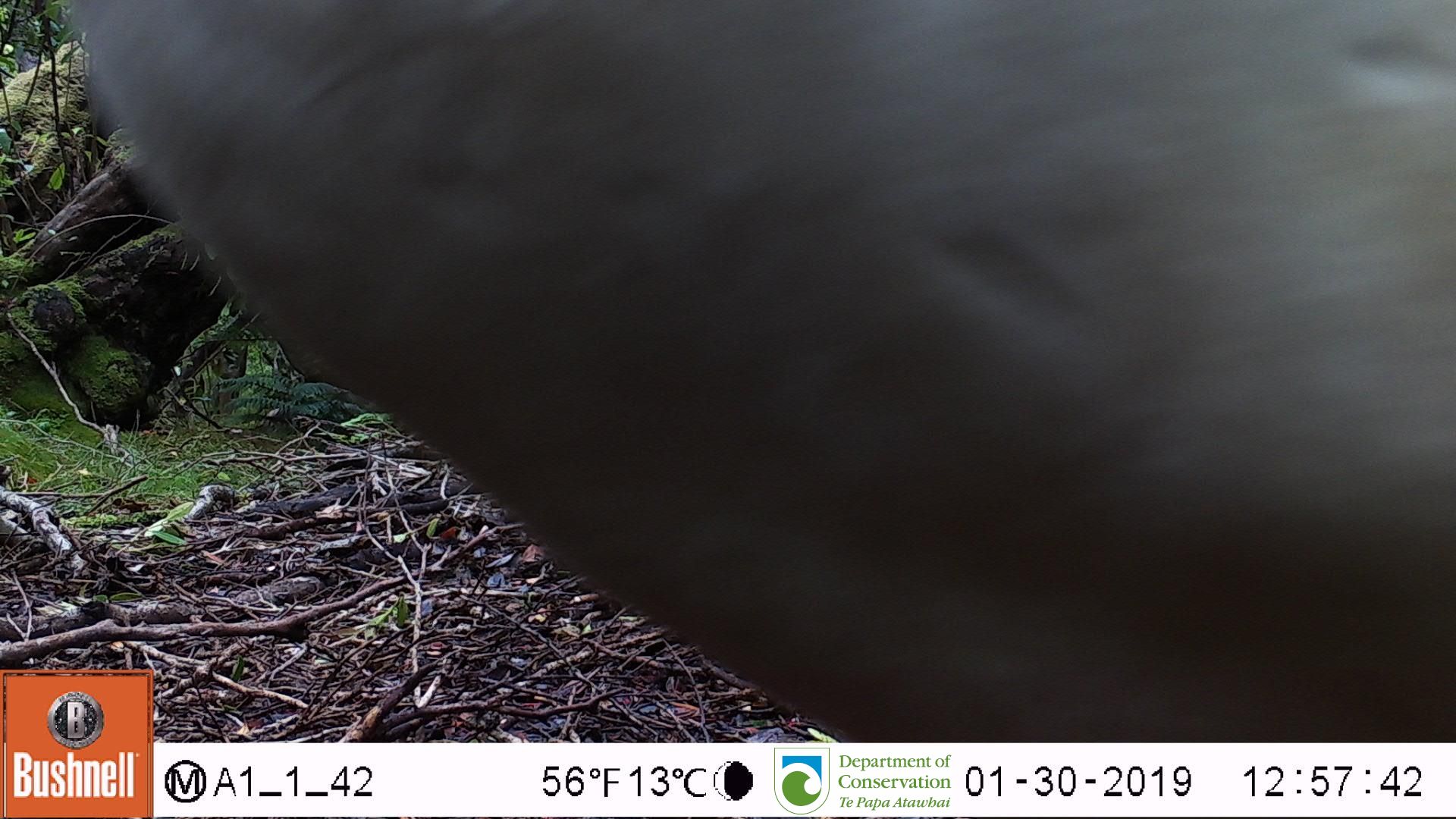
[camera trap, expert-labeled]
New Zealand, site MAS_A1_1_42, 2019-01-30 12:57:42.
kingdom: Animalia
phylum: Chordata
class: Mammalia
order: Carnivora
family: Otariidae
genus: Phocarctos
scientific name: Phocarctos hookeri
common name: new zealand sea lion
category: sealion